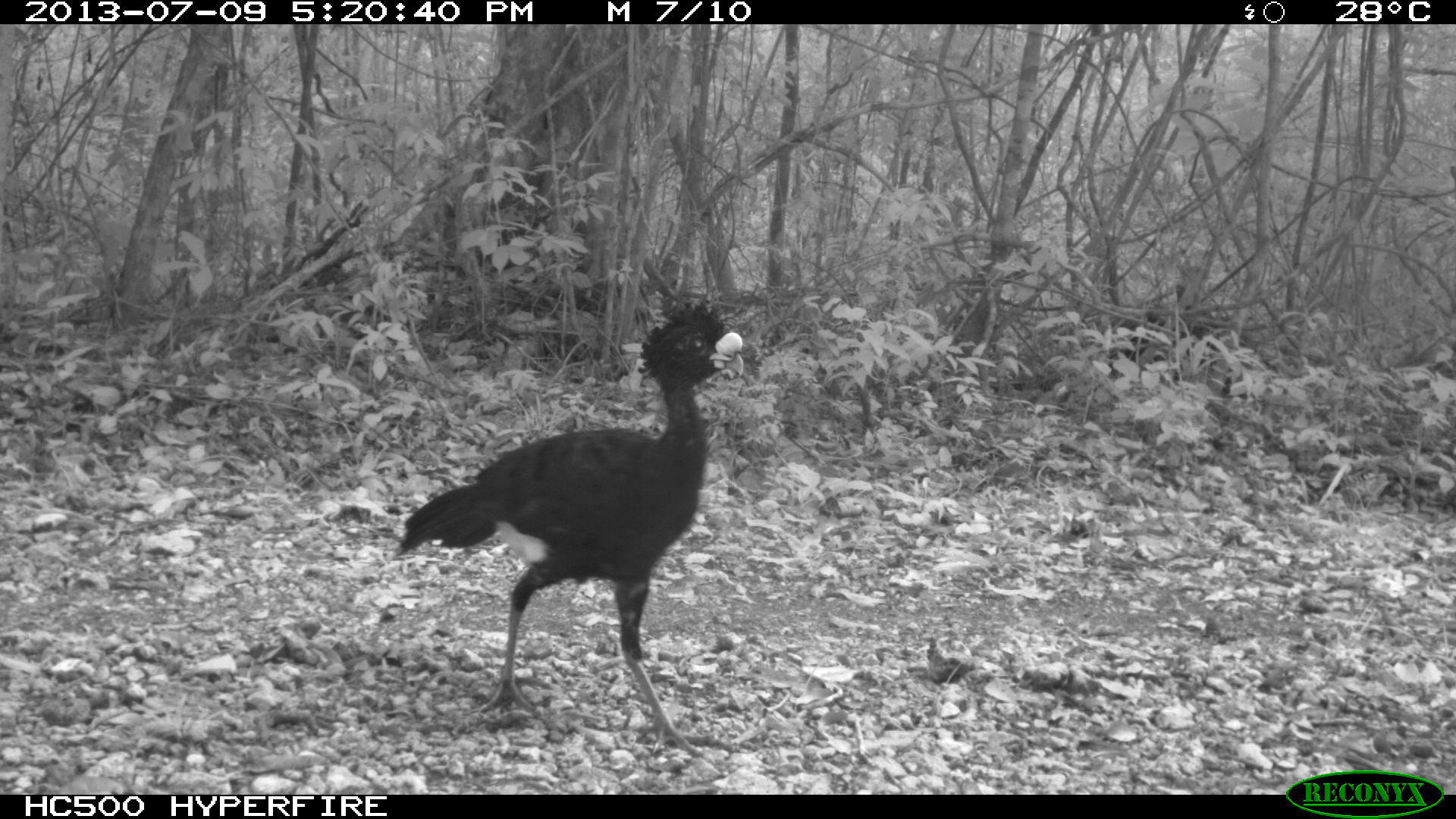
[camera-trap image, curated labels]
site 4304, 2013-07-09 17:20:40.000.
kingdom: Animalia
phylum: Chordata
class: Aves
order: Galliformes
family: Cracidae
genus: Crax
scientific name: Crax rubra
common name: great curassow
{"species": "Crax rubra (great curassow)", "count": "1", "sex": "male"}